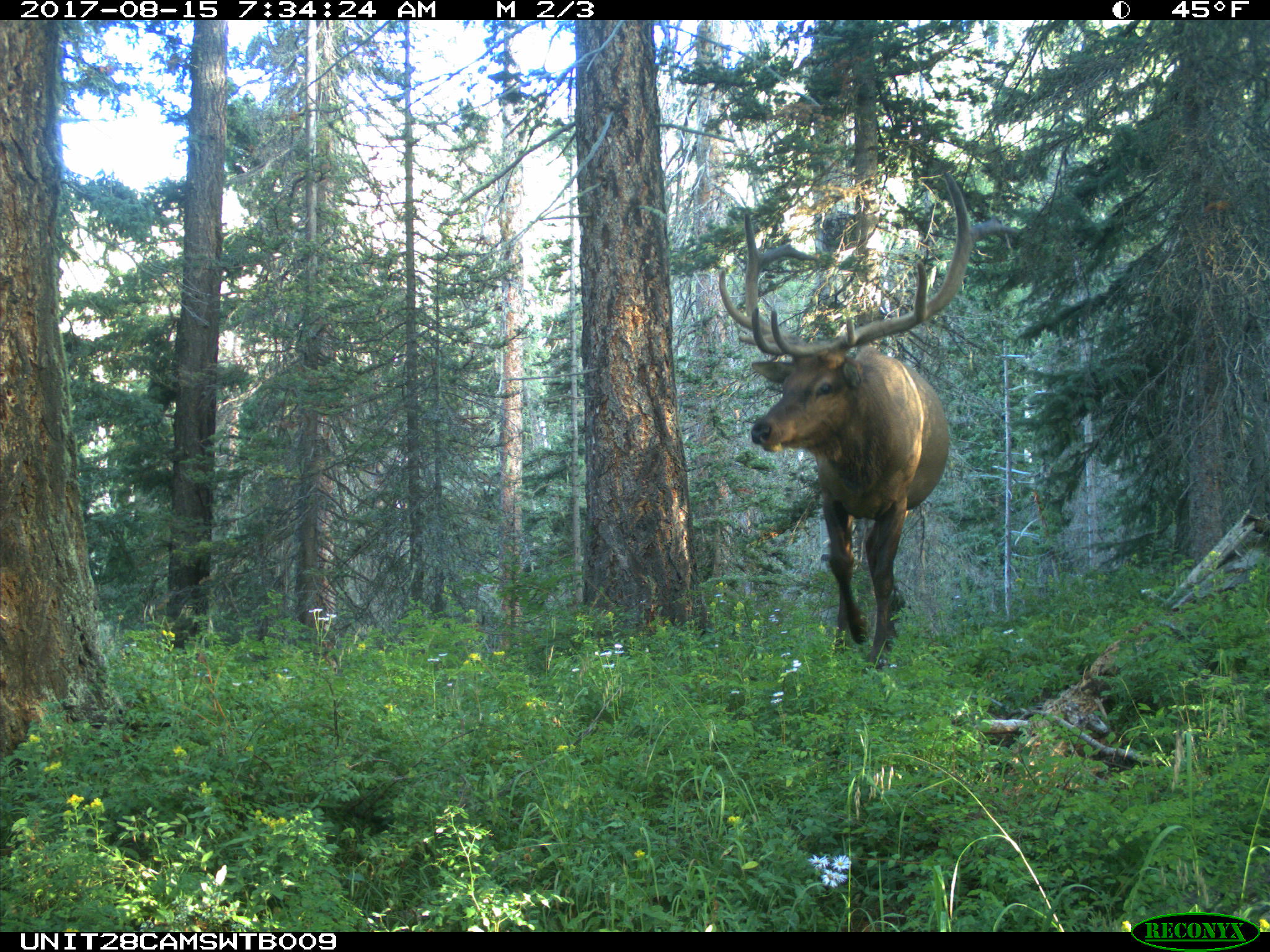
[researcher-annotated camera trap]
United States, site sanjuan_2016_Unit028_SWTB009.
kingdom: Animalia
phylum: Chordata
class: Mammalia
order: Artiodactyla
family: Cervidae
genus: Cervus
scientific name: Cervus elaphus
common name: red deer